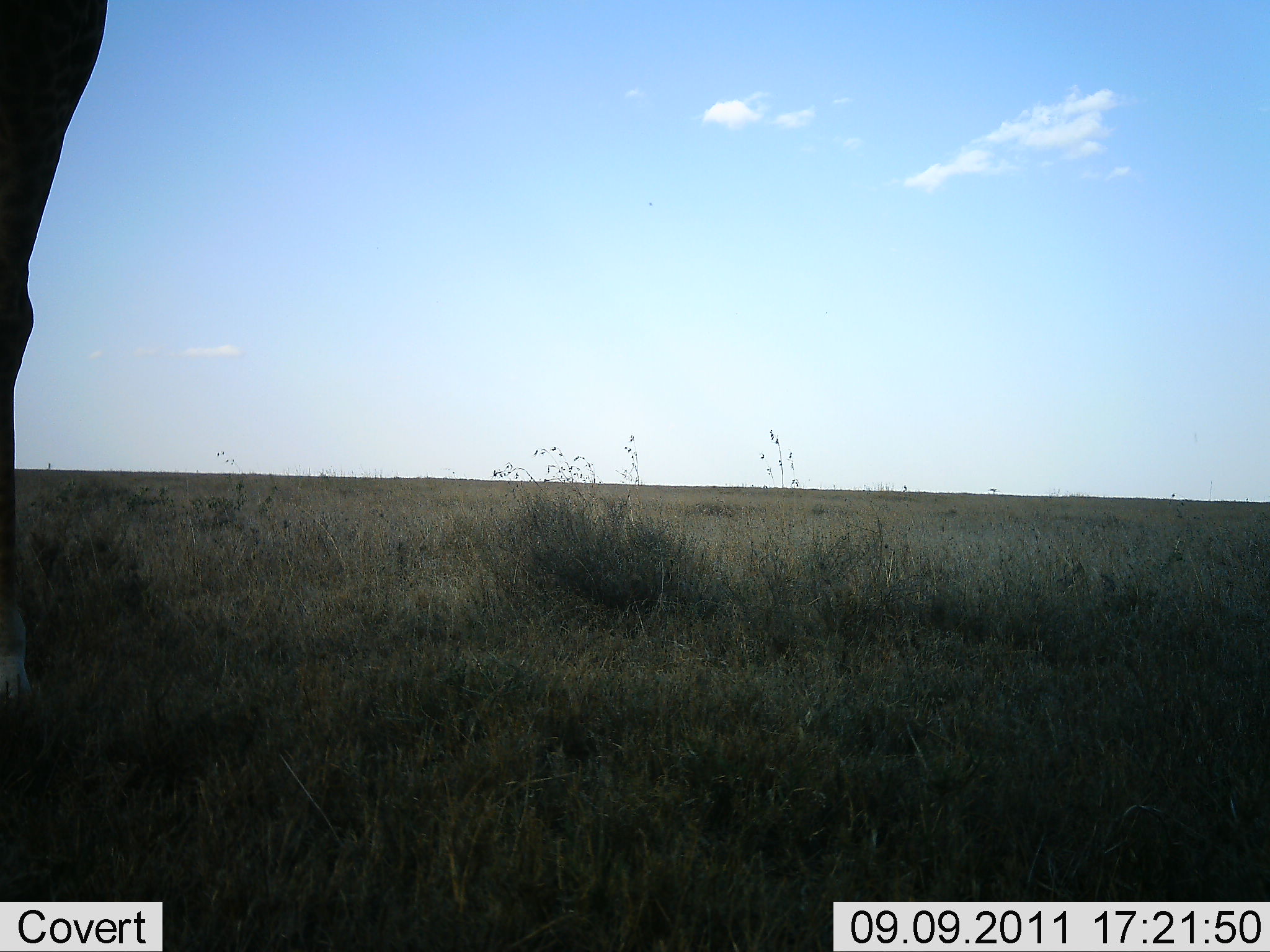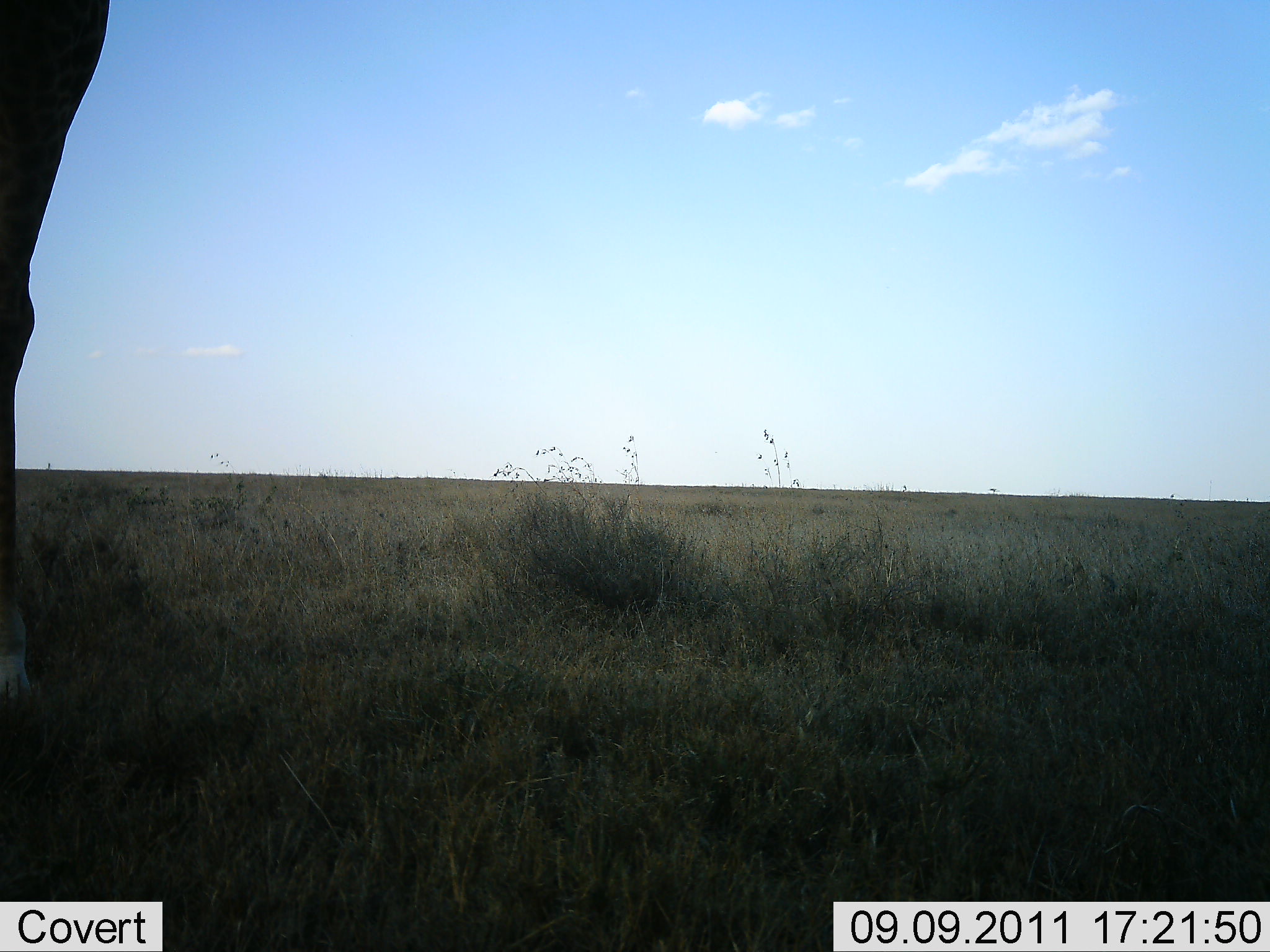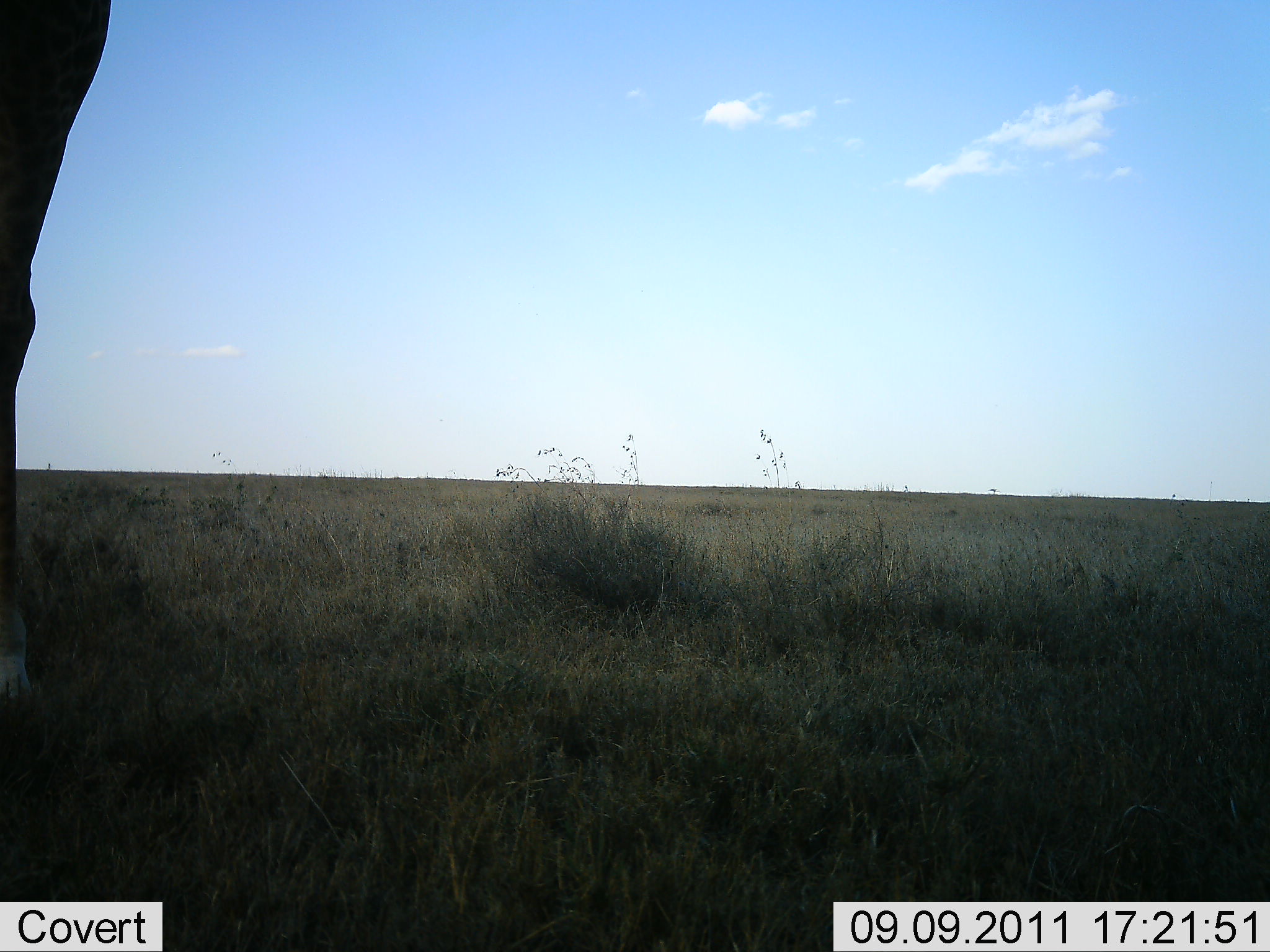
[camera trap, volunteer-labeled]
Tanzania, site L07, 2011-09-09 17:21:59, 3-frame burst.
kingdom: Animalia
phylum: Chordata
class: Mammalia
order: Artiodactyla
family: Giraffidae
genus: Giraffa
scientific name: Giraffa camelopardalis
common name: giraffe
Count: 1.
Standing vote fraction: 100%.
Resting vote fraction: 0%.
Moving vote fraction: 0%.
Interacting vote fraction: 0%.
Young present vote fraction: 0%.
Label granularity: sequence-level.